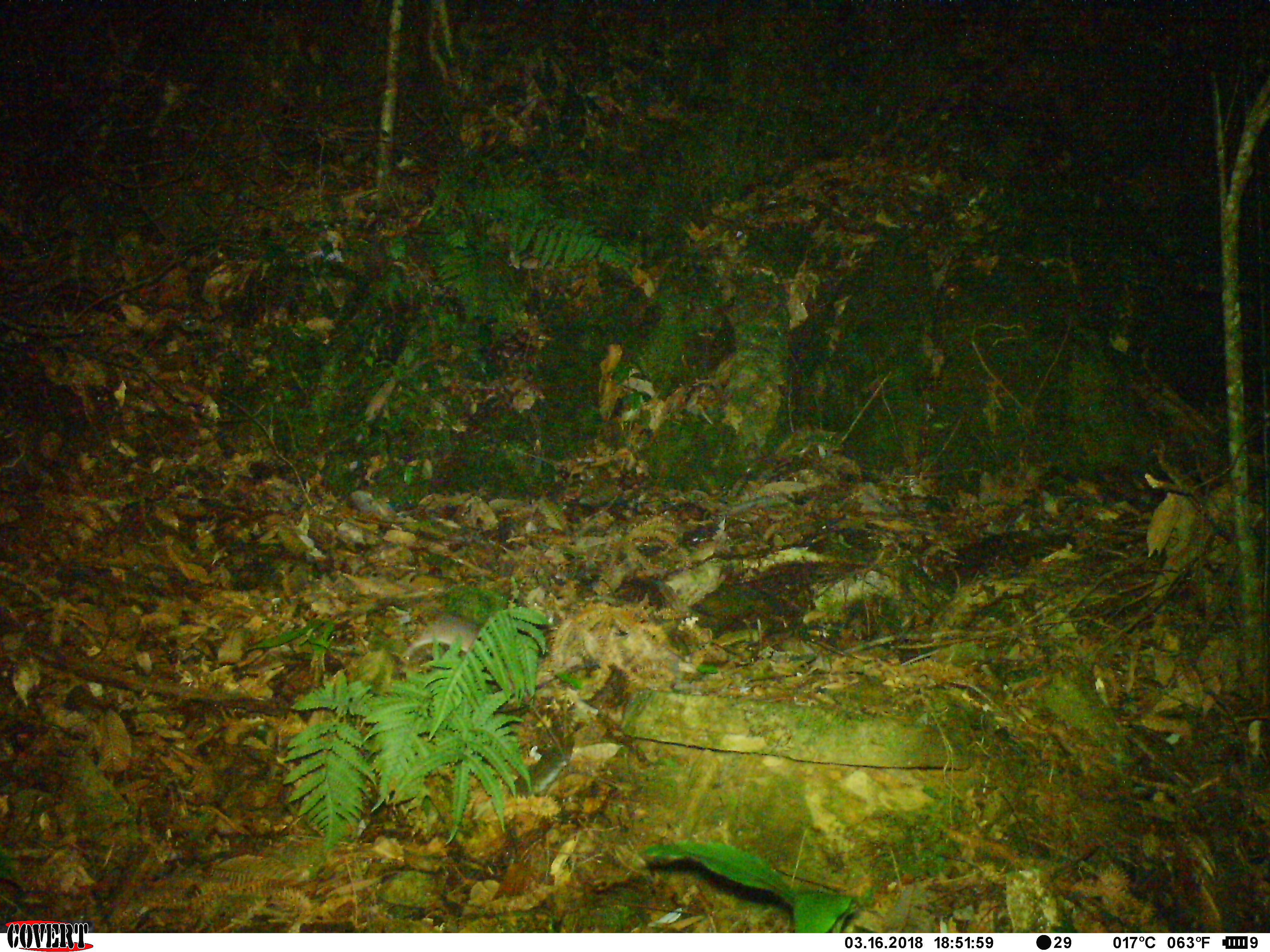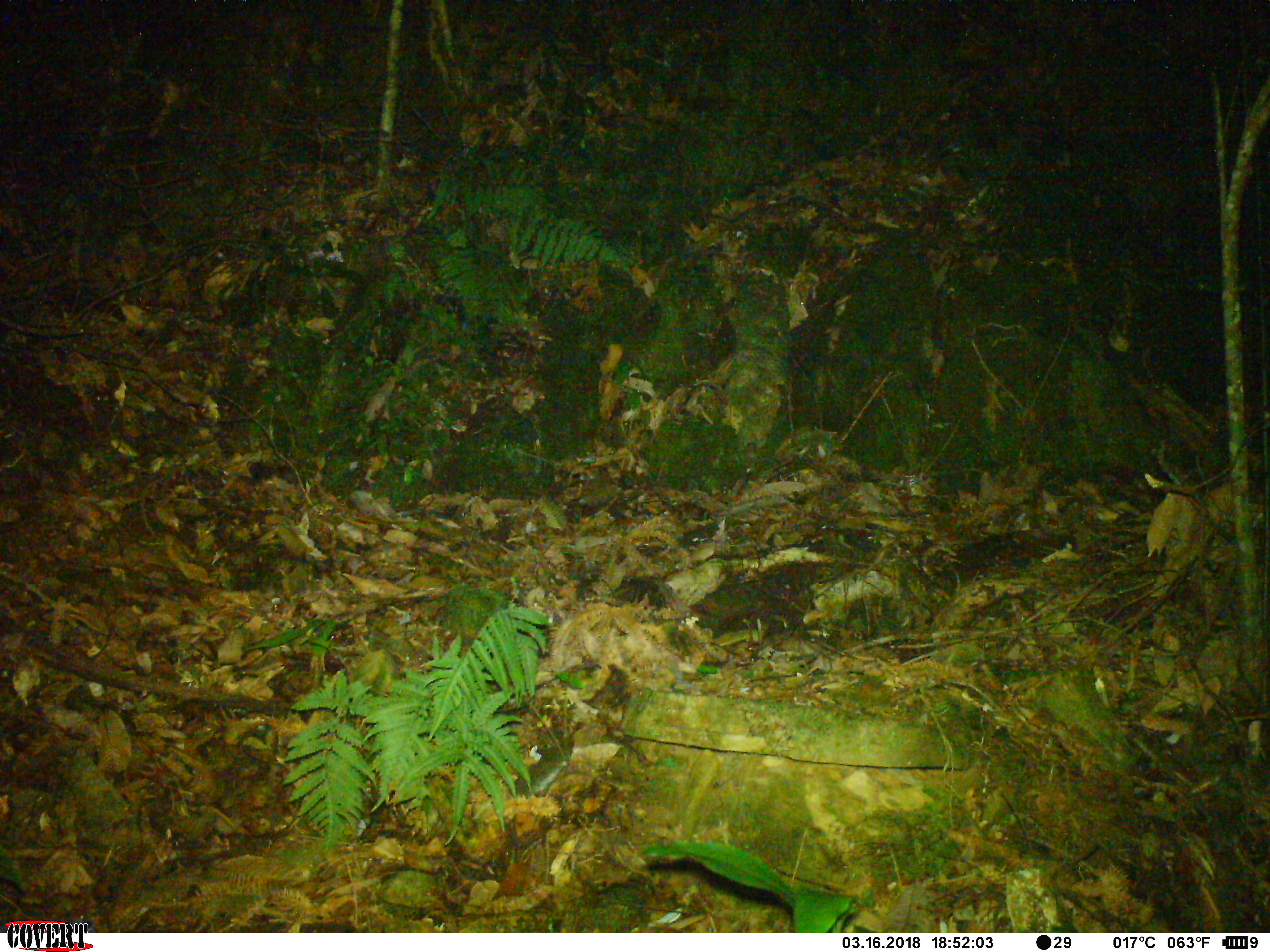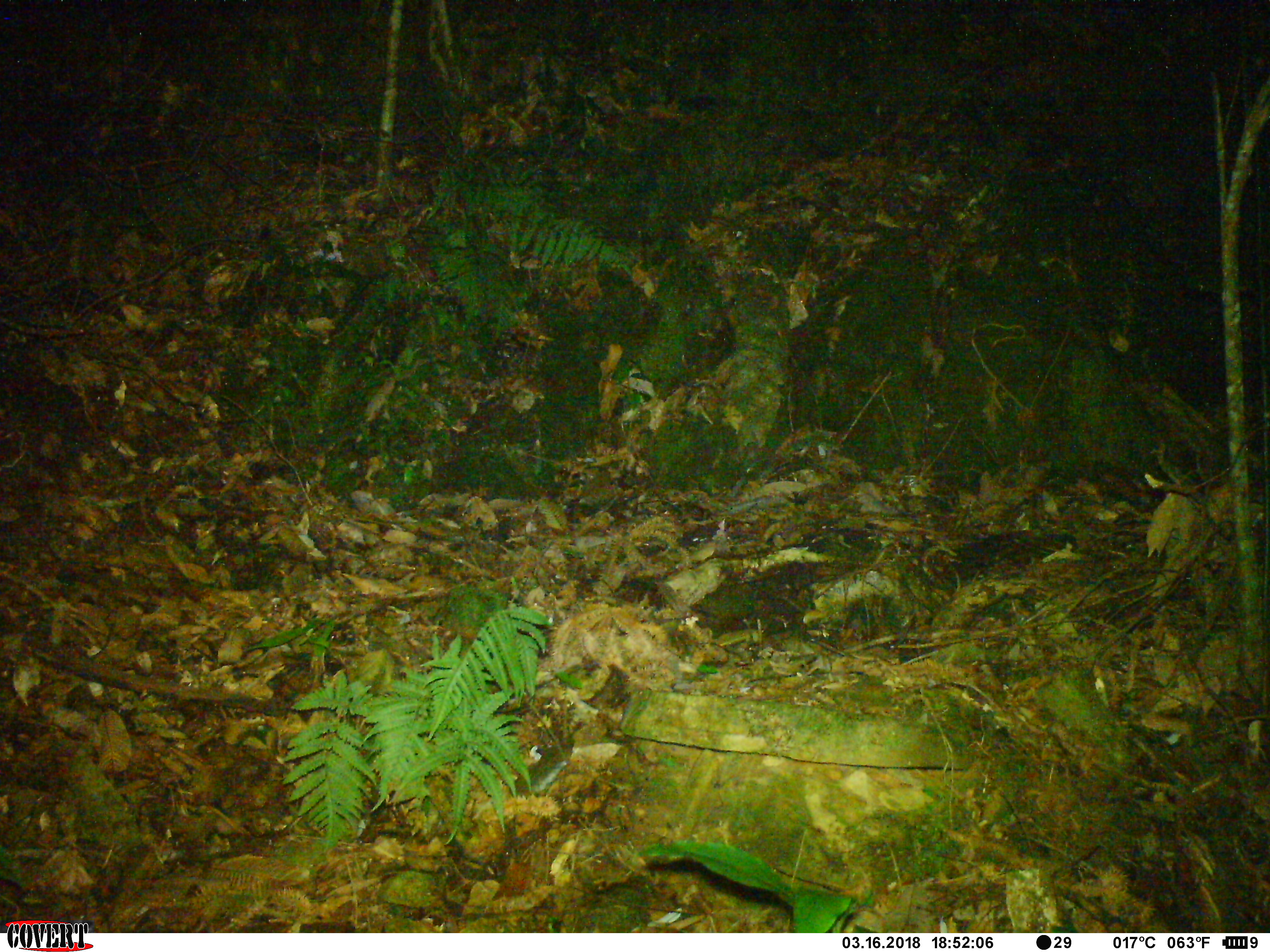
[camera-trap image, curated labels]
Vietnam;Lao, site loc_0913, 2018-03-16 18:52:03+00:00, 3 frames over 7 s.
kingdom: Animalia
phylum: Chordata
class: Mammalia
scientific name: Mammalia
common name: mammal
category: unidentified small mammal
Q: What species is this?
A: Unidentified small mammal (mammal) (Mammalia).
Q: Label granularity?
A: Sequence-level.